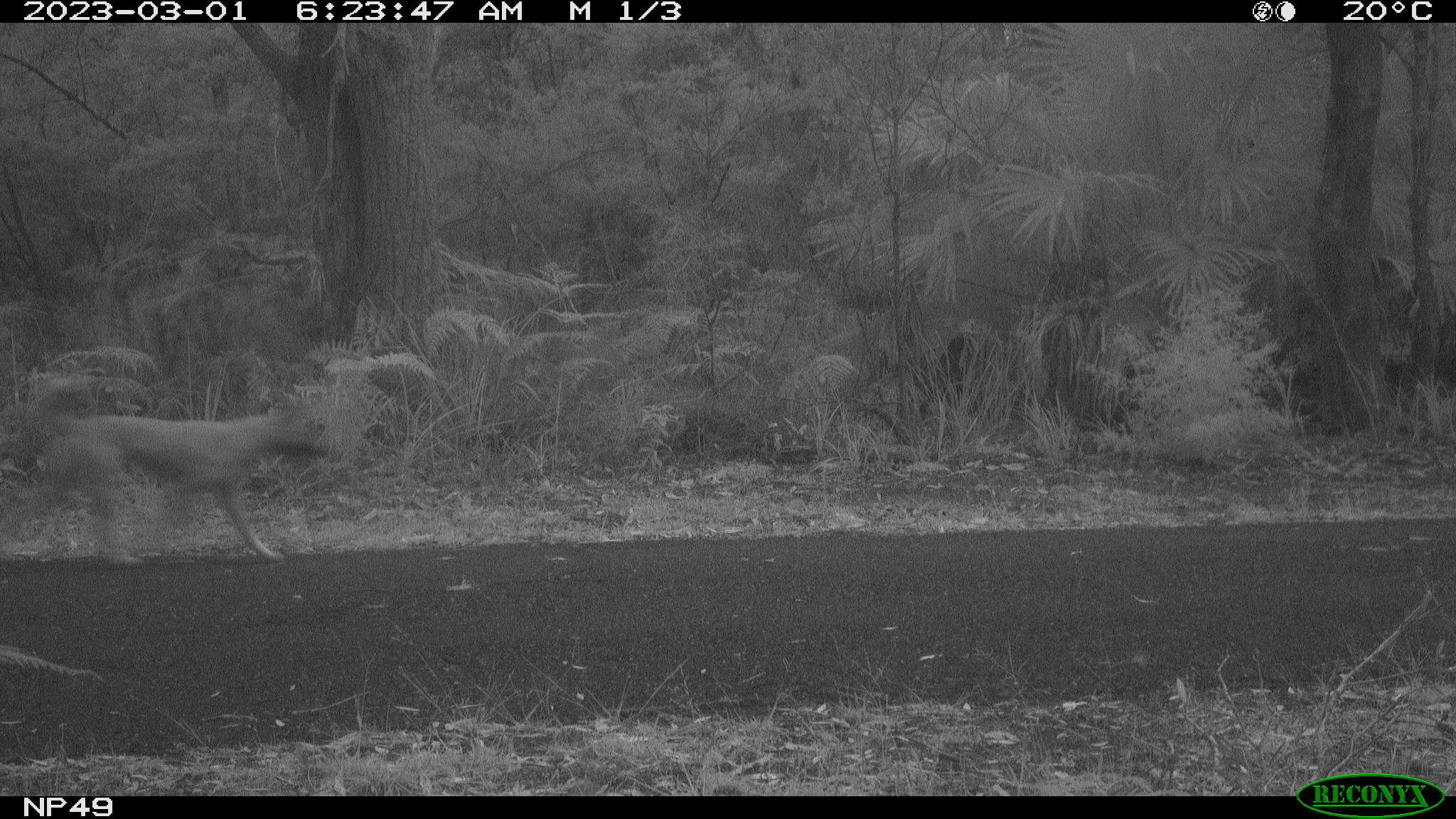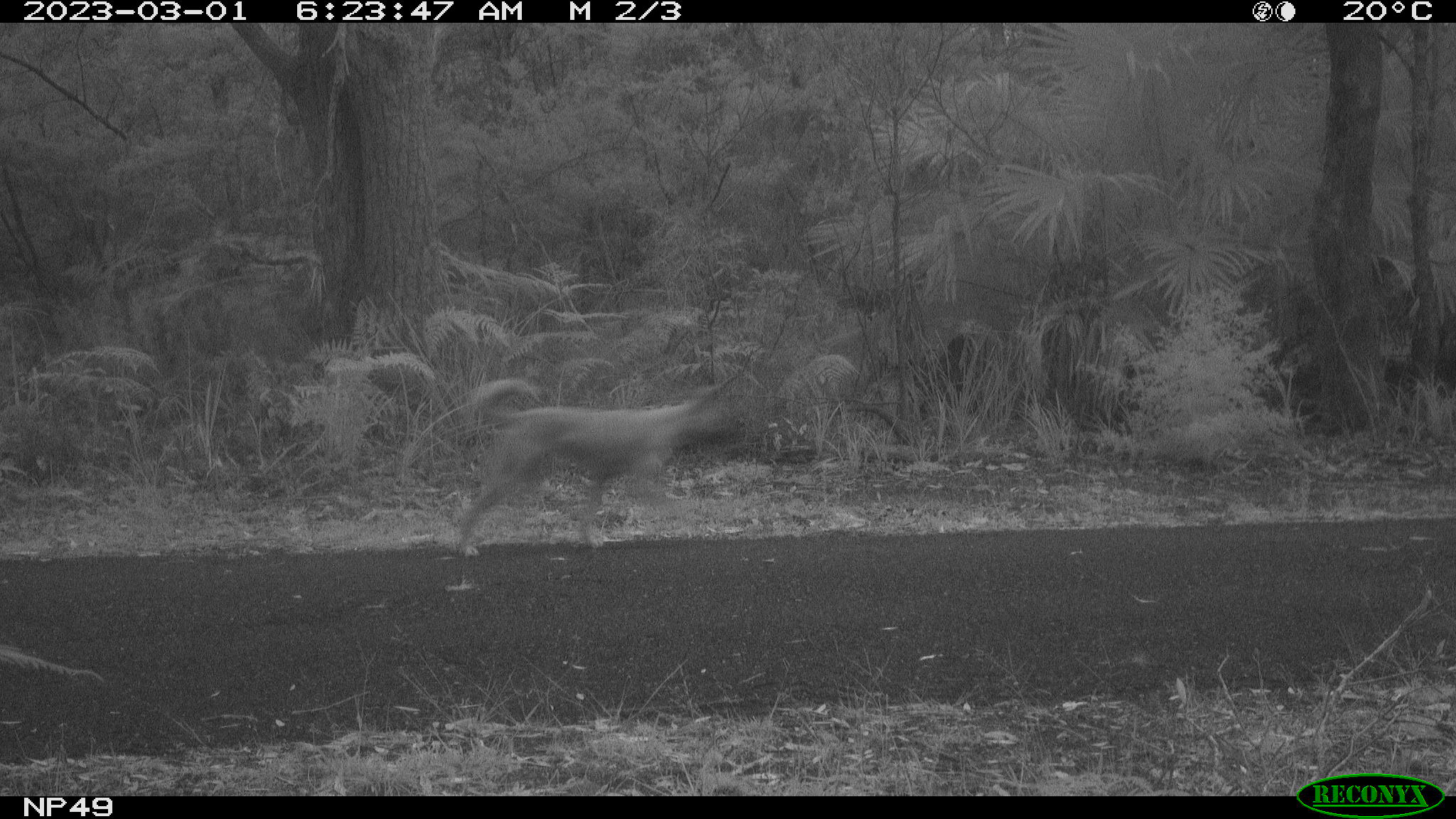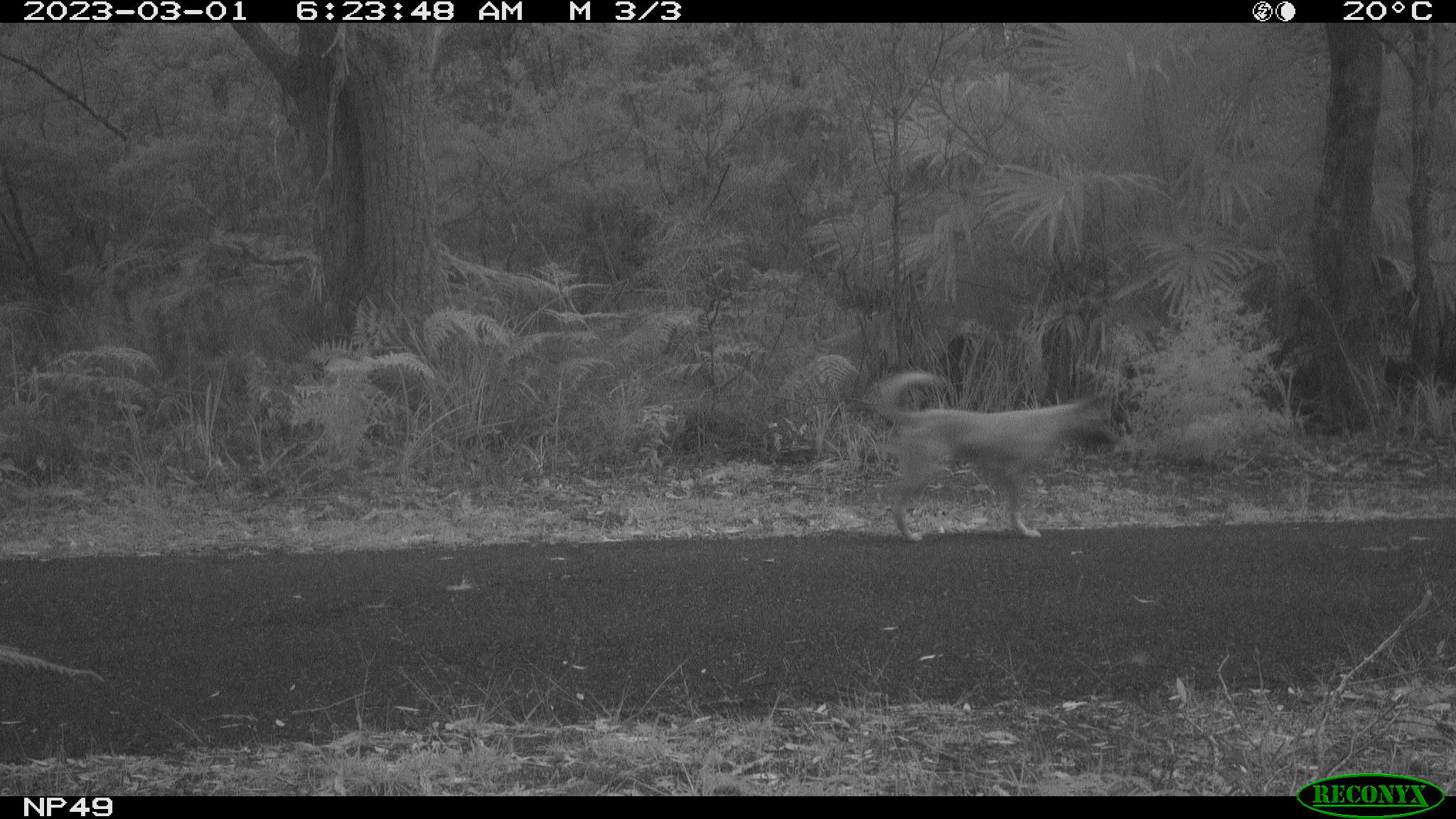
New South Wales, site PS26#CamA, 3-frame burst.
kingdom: Animalia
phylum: Chordata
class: Mammalia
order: Carnivora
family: Canidae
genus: Canis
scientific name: Canis familiaris dingo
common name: dingo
Dingo (Canis familiaris dingo).